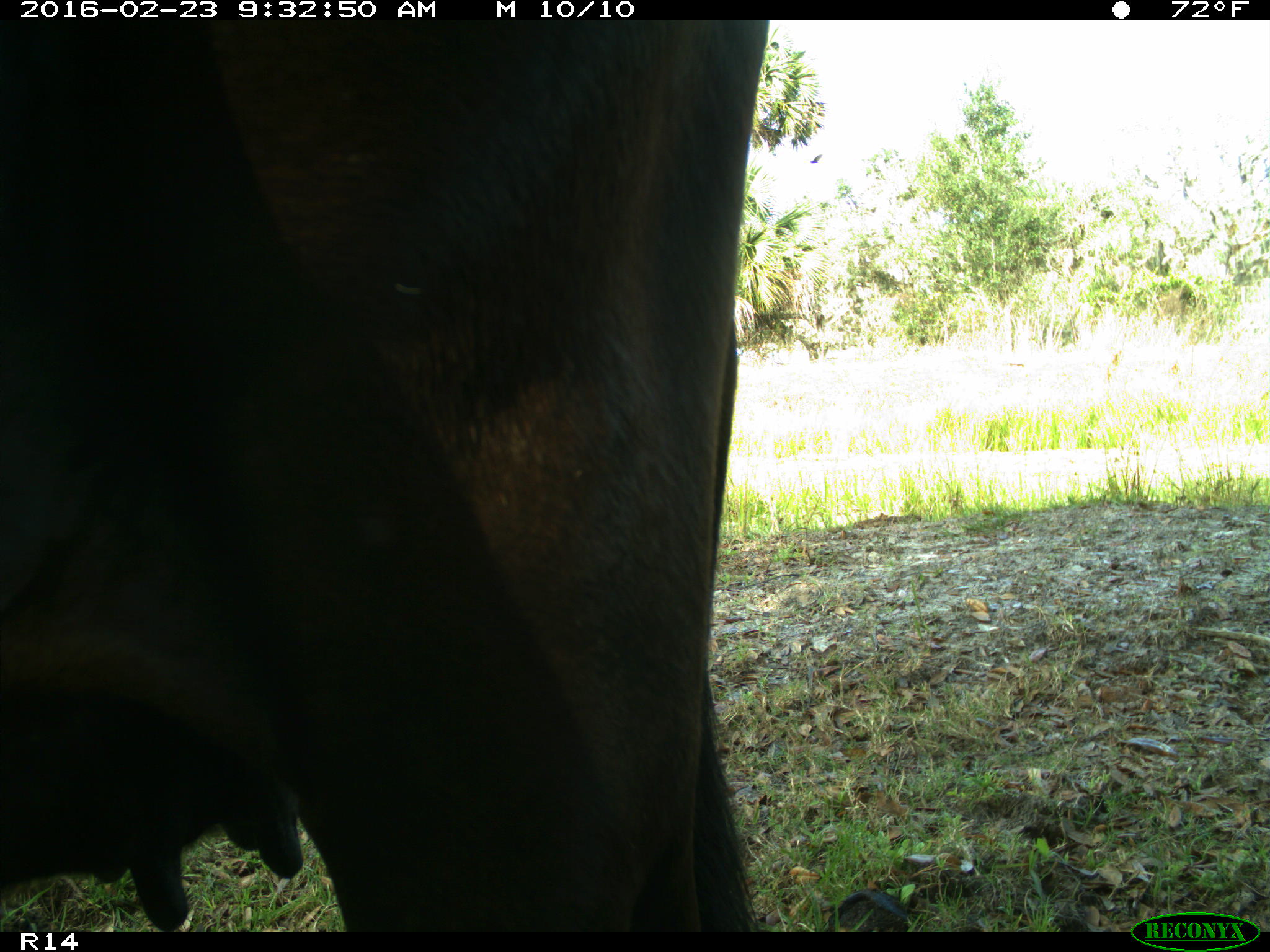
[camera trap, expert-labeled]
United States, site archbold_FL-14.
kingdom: Animalia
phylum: Chordata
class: Mammalia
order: Artiodactyla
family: Bovidae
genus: Bos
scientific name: Bos taurus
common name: domestic cow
Bos taurus (domestic cow).